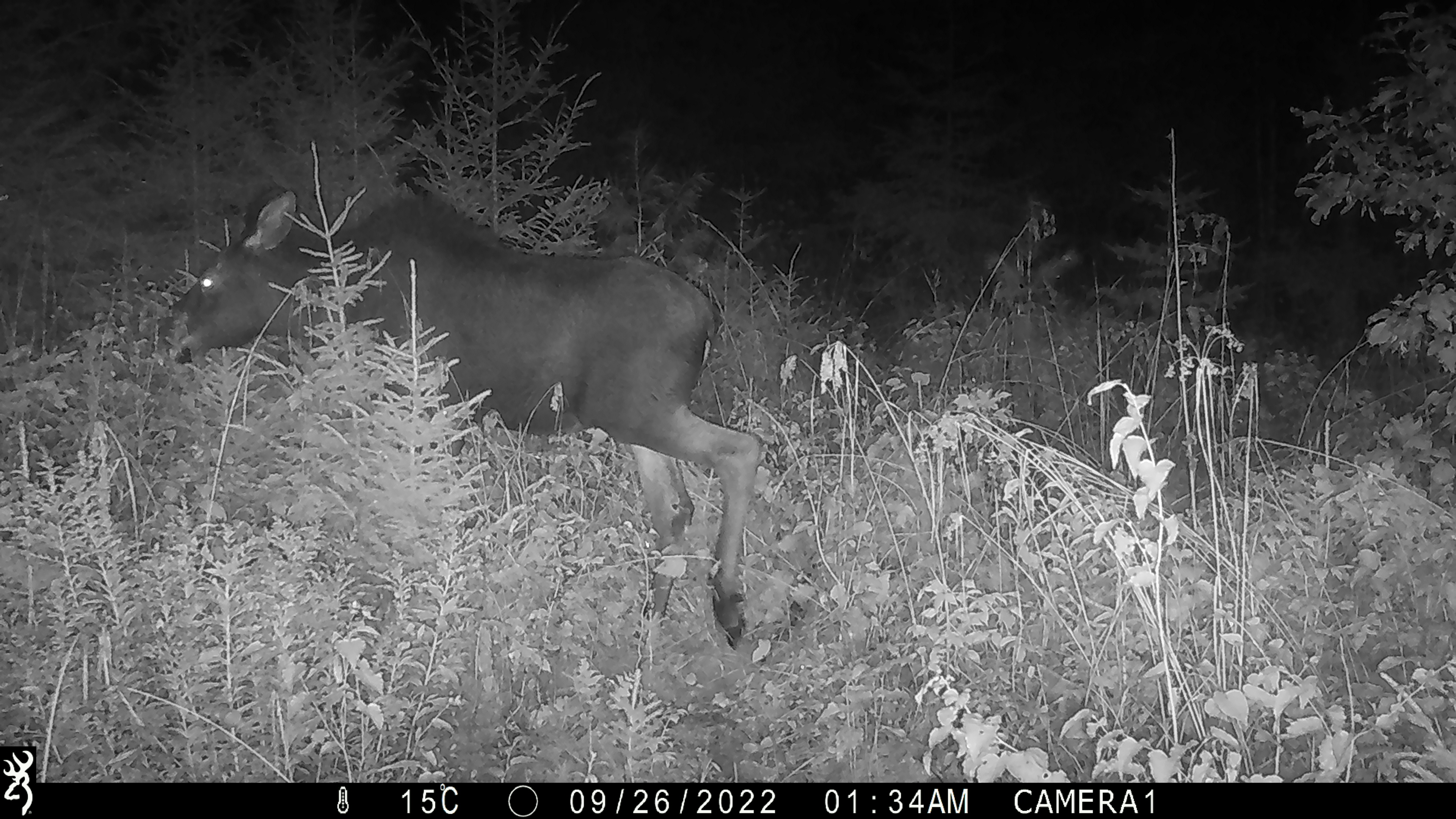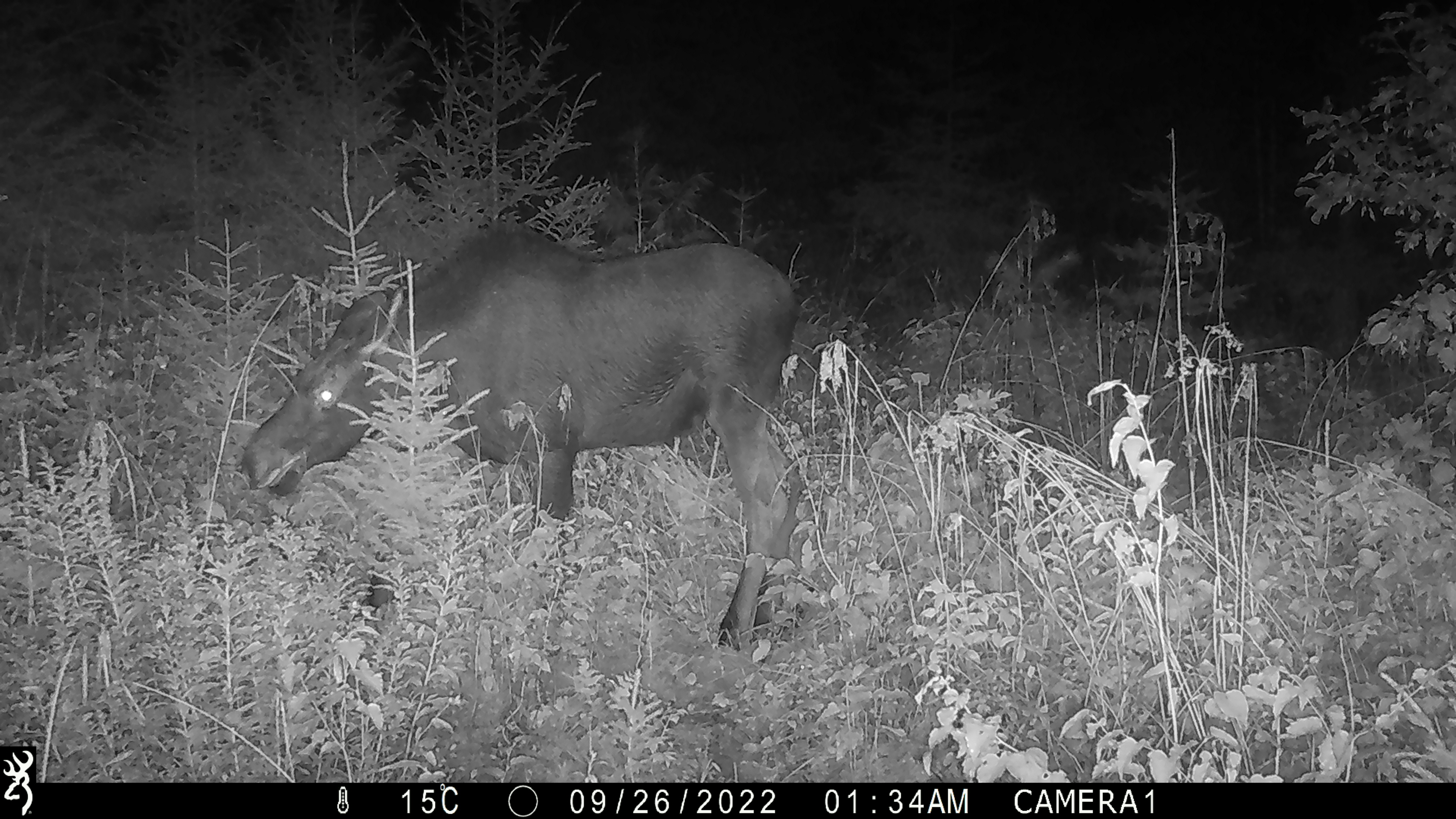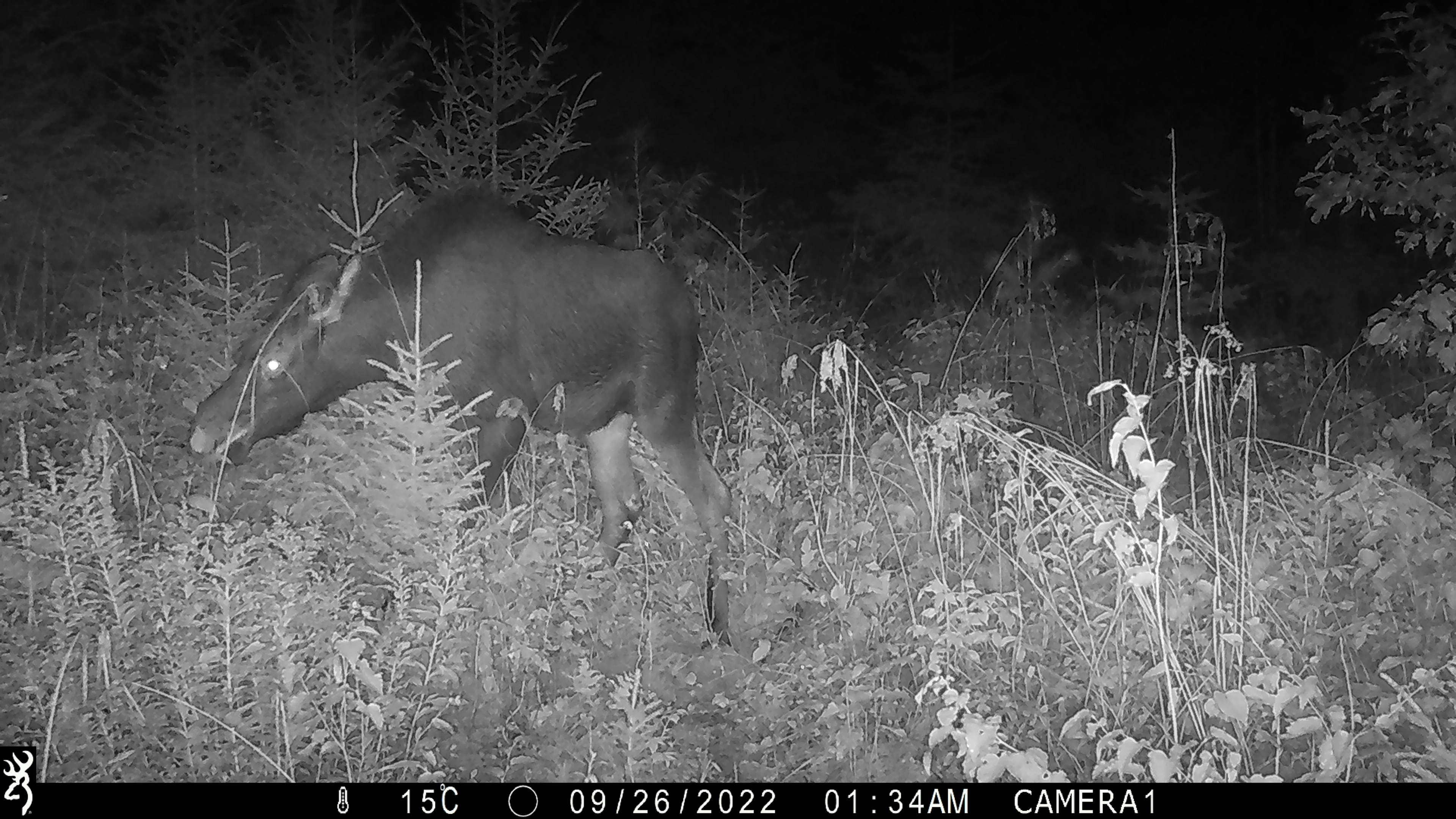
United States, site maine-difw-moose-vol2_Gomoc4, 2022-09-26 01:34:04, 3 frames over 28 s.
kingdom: Animalia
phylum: Chordata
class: Mammalia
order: Artiodactyla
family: Cervidae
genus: Alces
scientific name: Alces alces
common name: moose